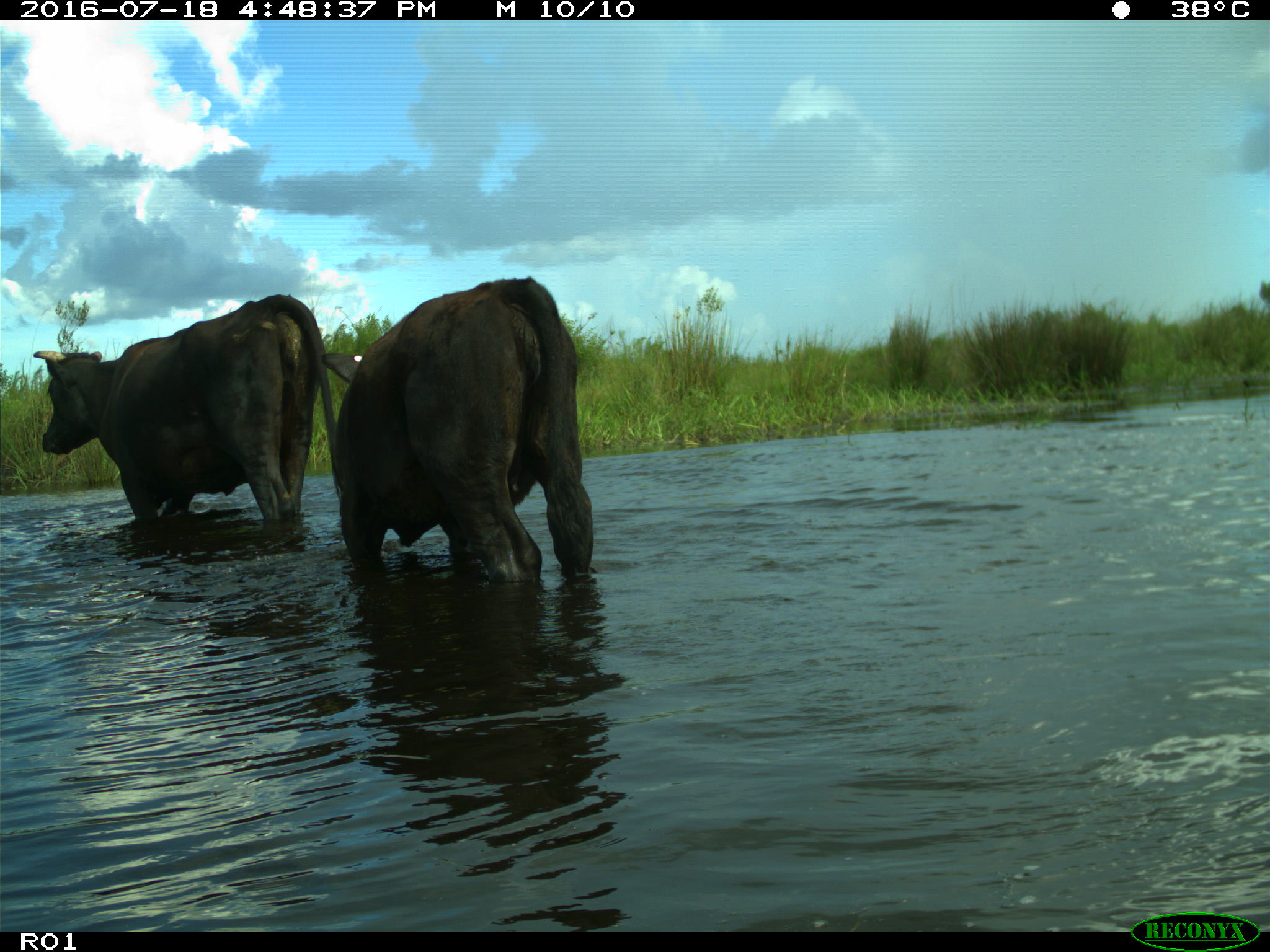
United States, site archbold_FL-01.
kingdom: Animalia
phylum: Chordata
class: Mammalia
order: Artiodactyla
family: Bovidae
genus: Bos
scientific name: Bos taurus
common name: domestic cow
Bos taurus (domestic cow).